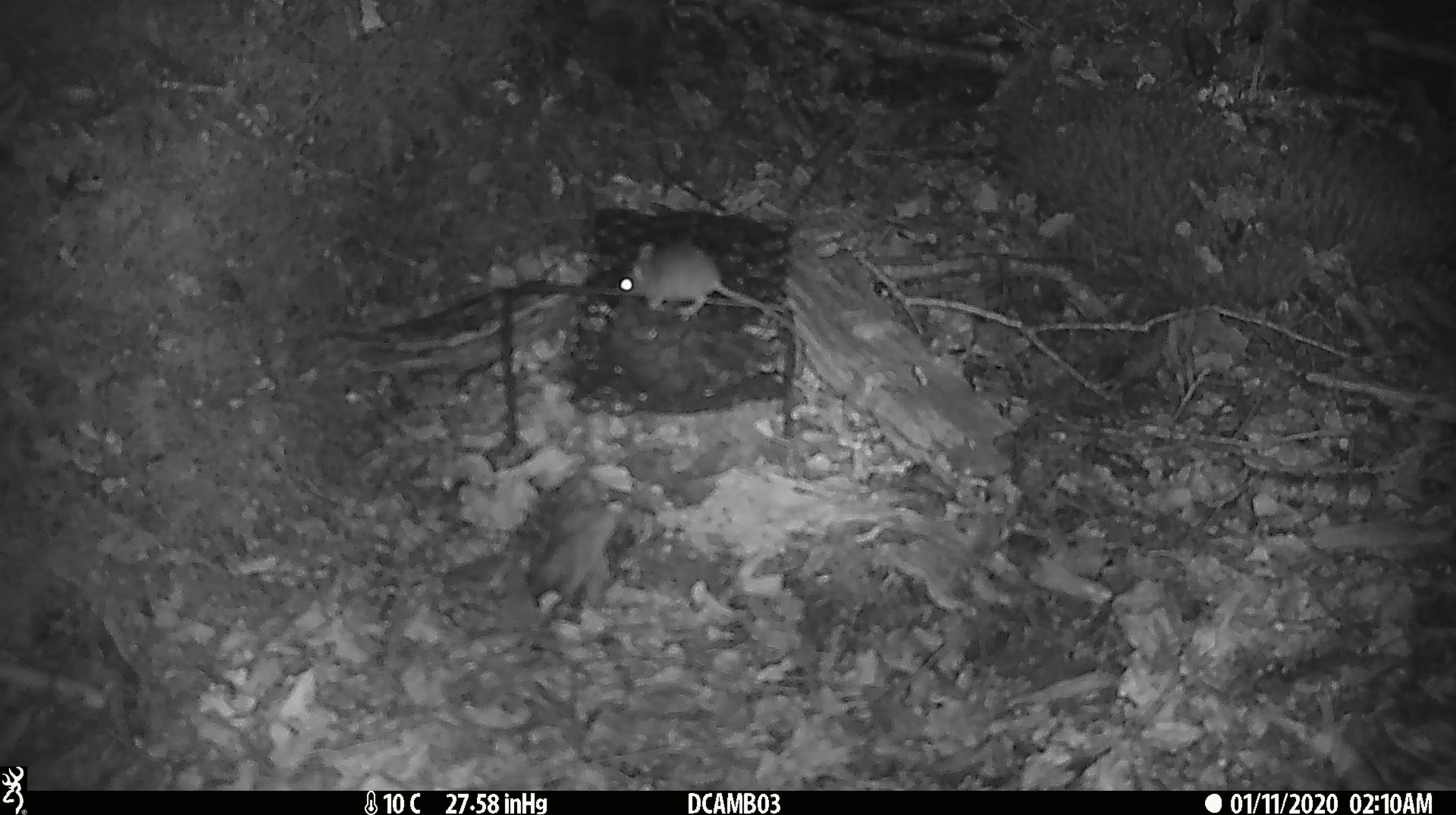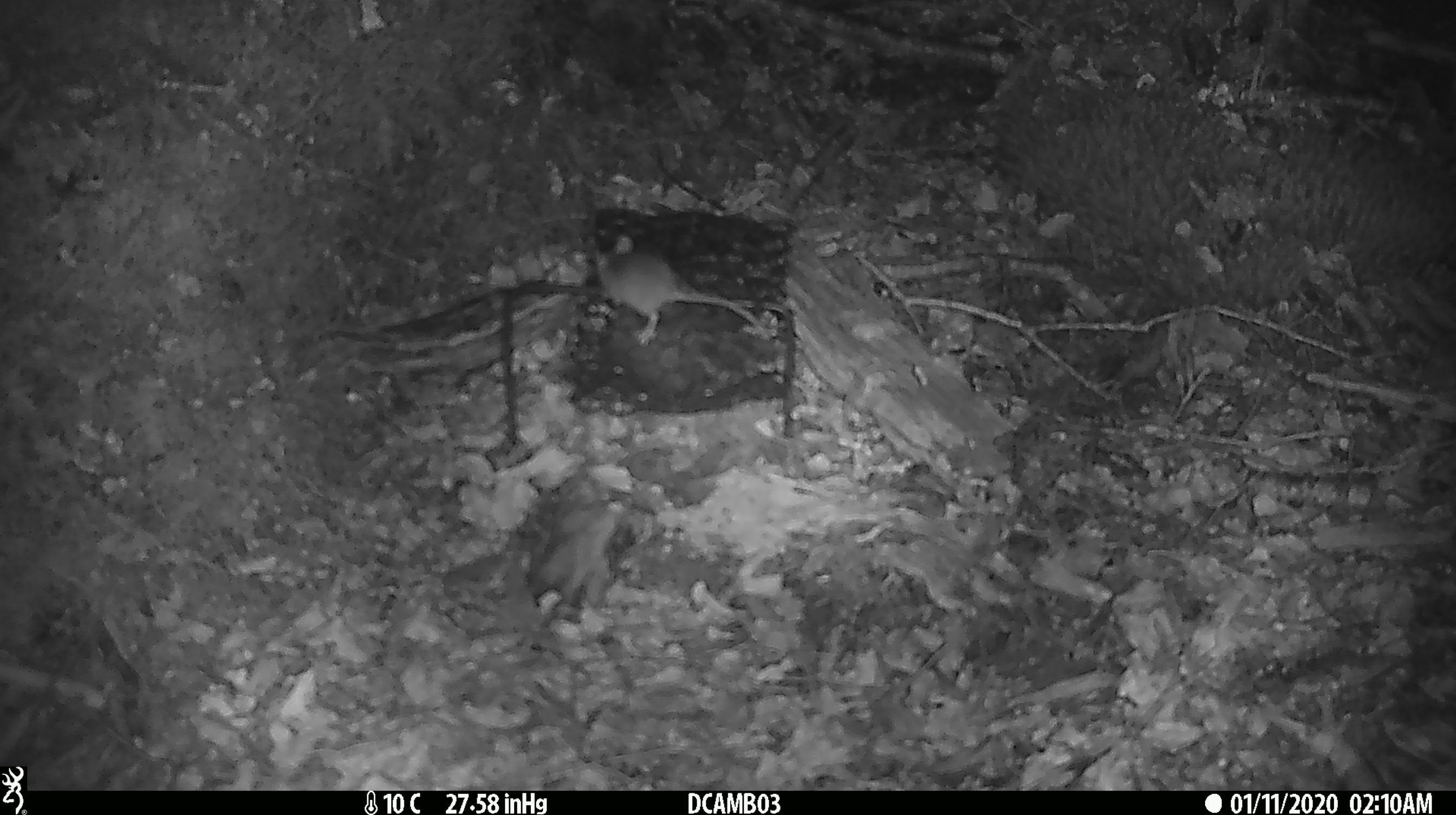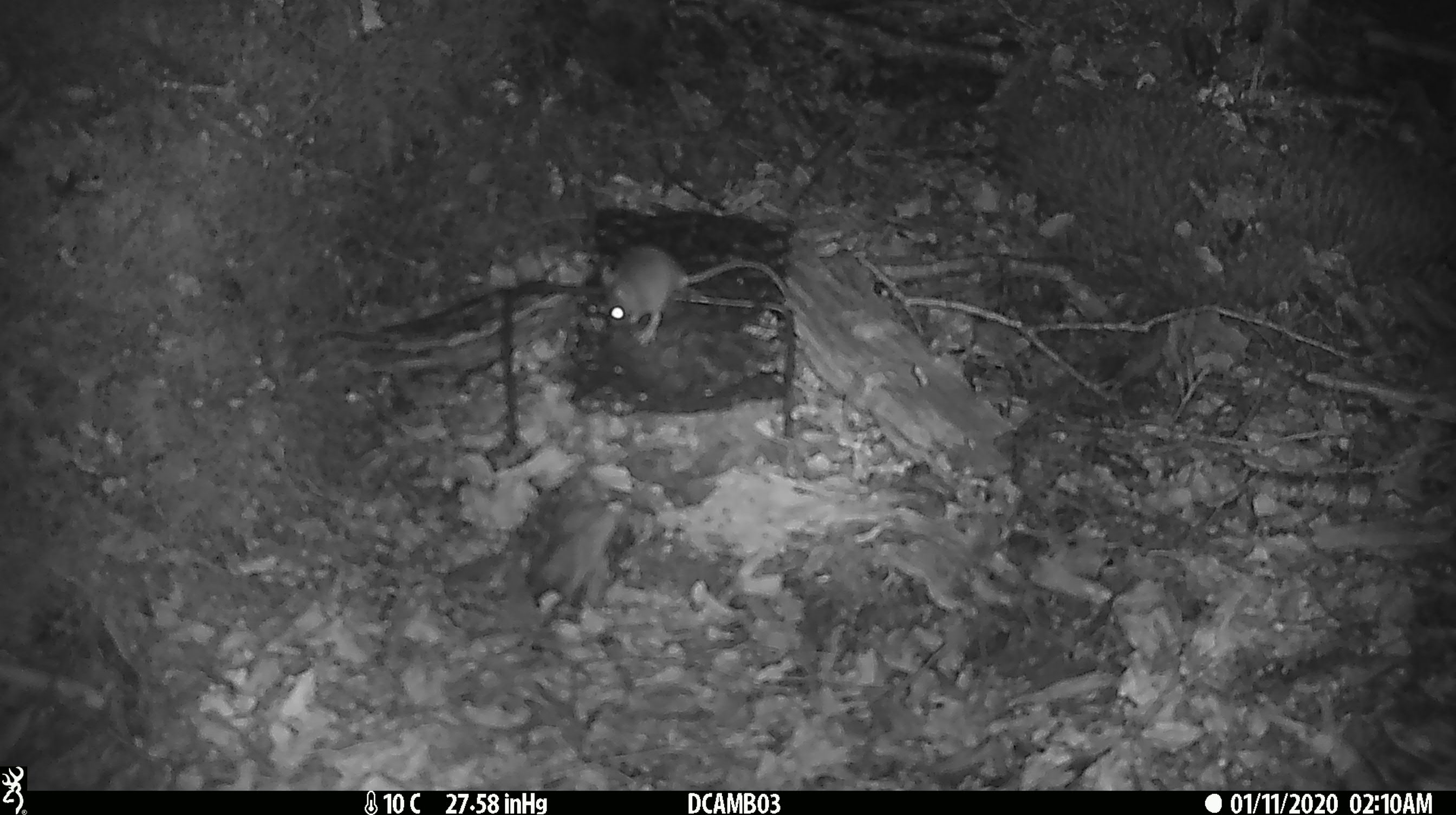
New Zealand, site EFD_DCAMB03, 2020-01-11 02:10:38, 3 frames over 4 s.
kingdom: Animalia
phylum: Chordata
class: Mammalia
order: Rodentia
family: Muridae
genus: Mus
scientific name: Mus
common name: mouse